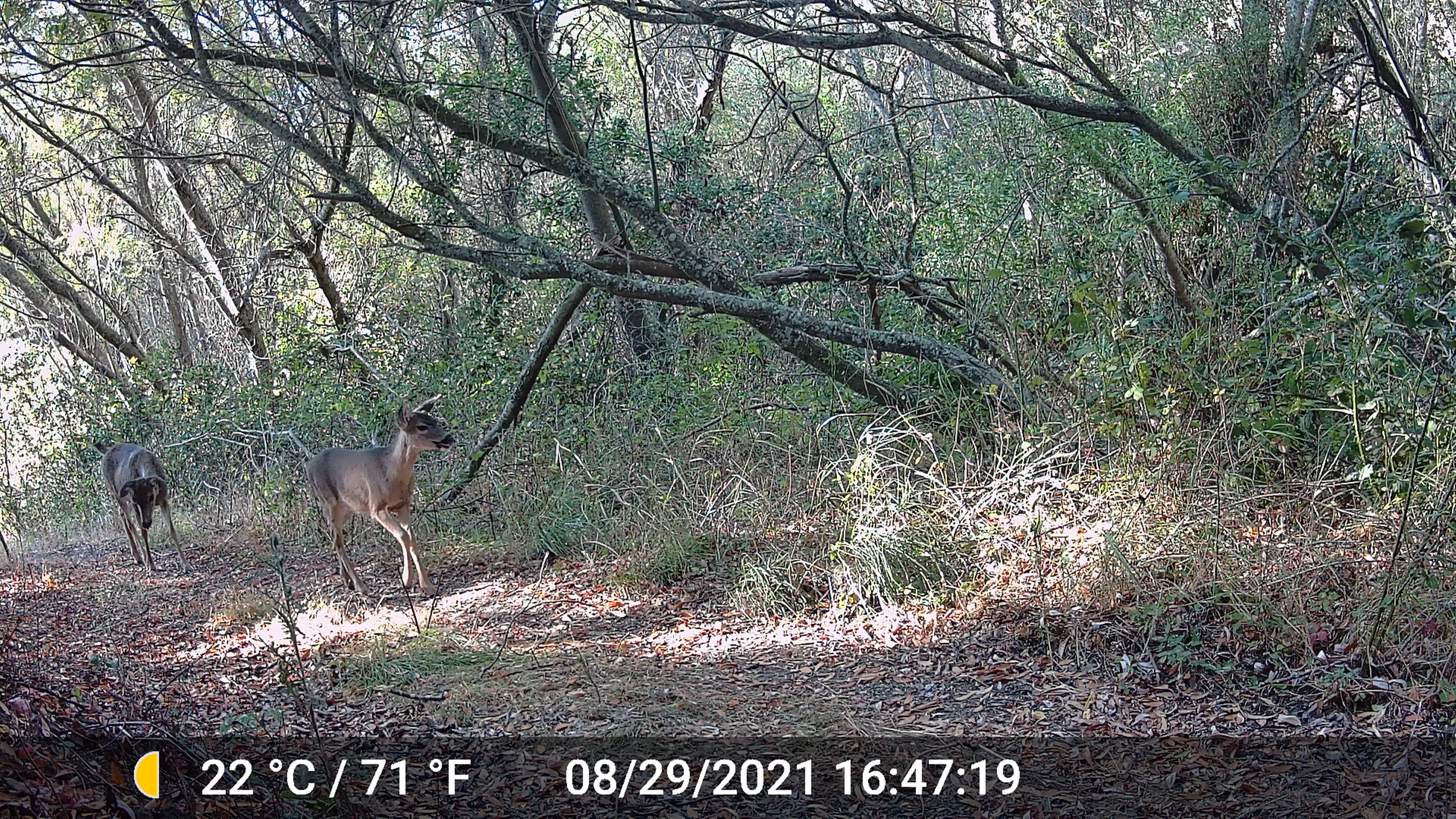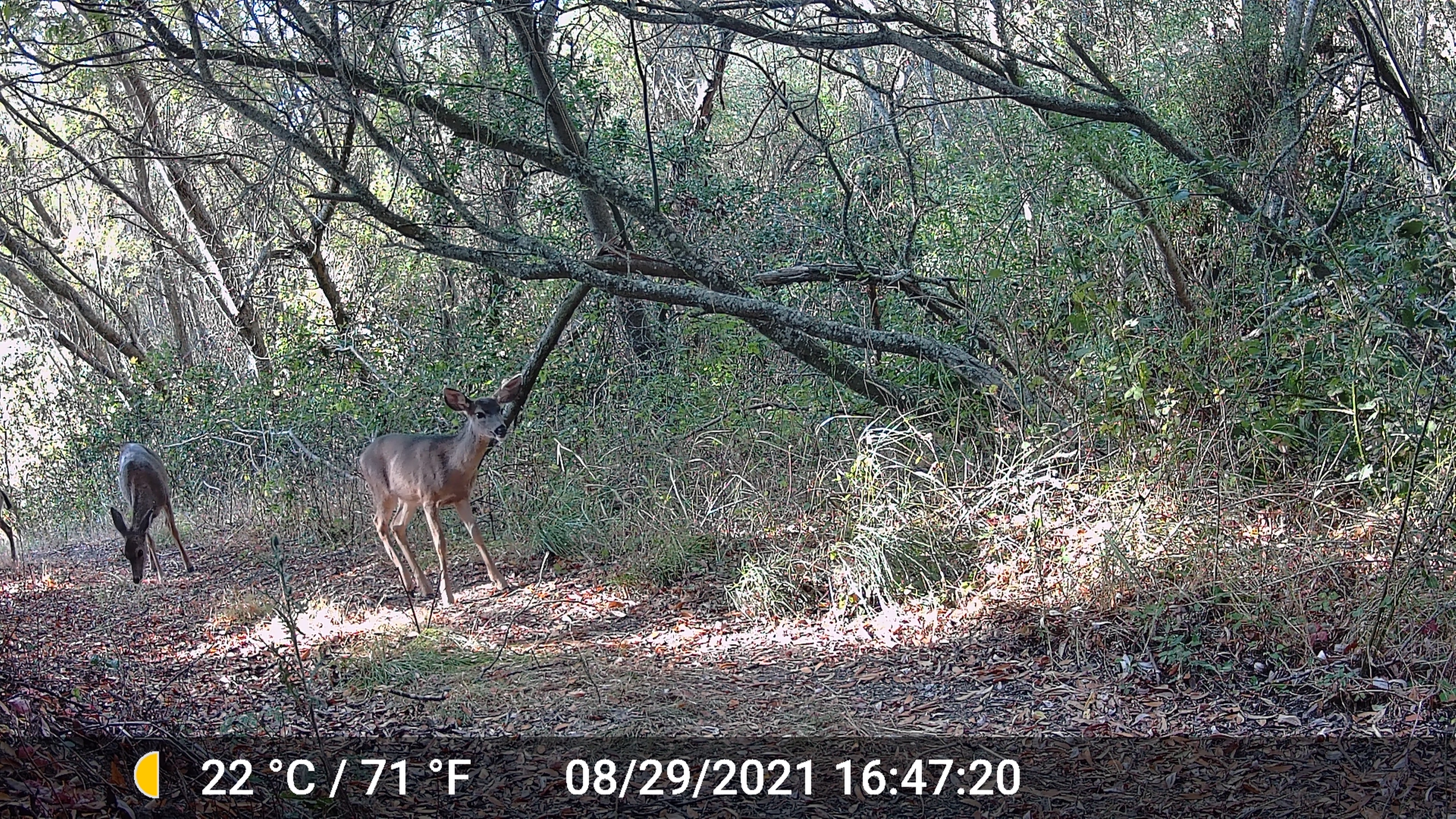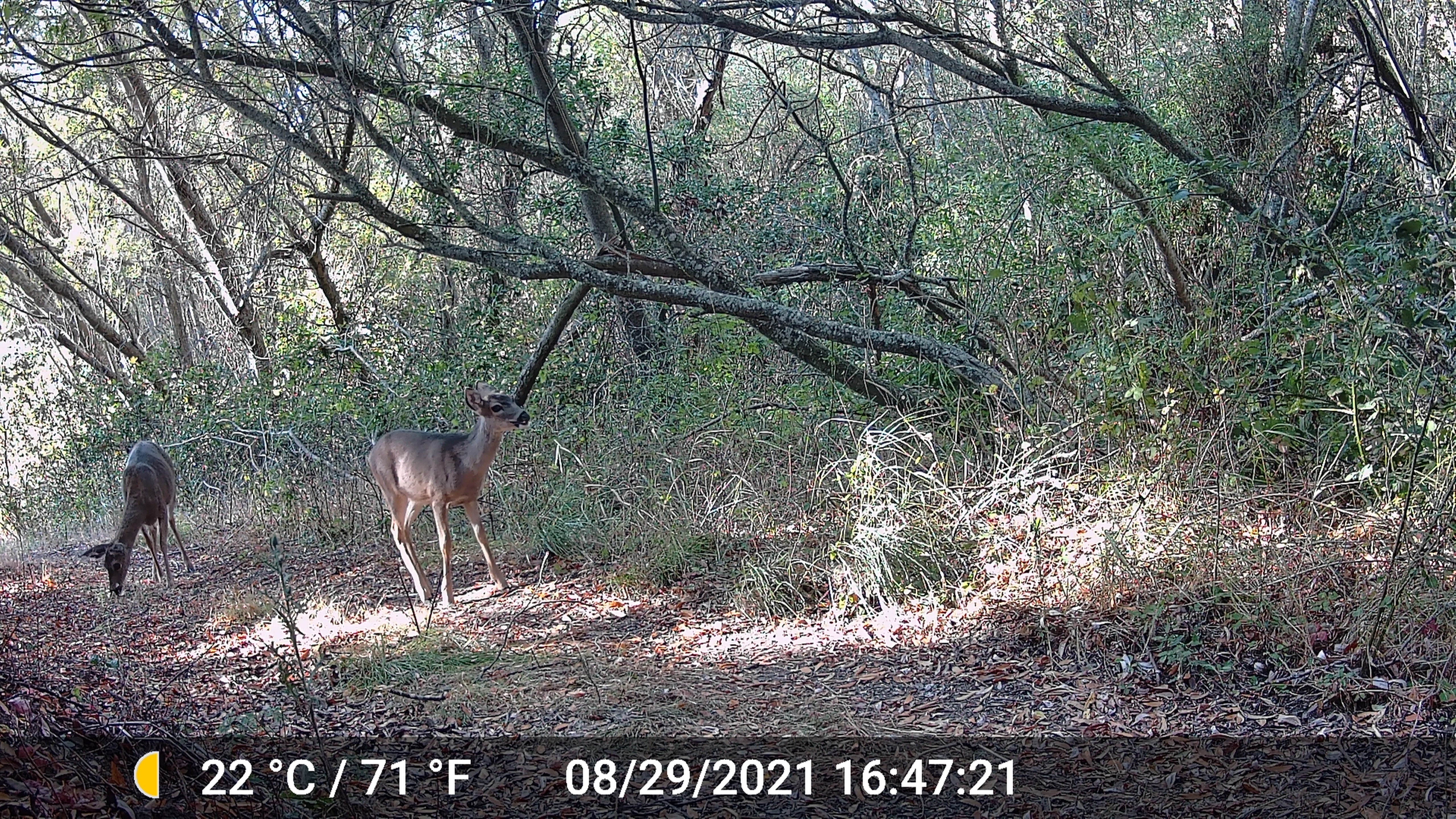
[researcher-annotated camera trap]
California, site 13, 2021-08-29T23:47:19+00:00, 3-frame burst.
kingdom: Animalia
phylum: Chordata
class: Mammalia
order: Artiodactyla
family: Cervidae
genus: Odocoileus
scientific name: Odocoileus hemionus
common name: mule deer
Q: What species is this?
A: Mule deer (Odocoileus hemionus).